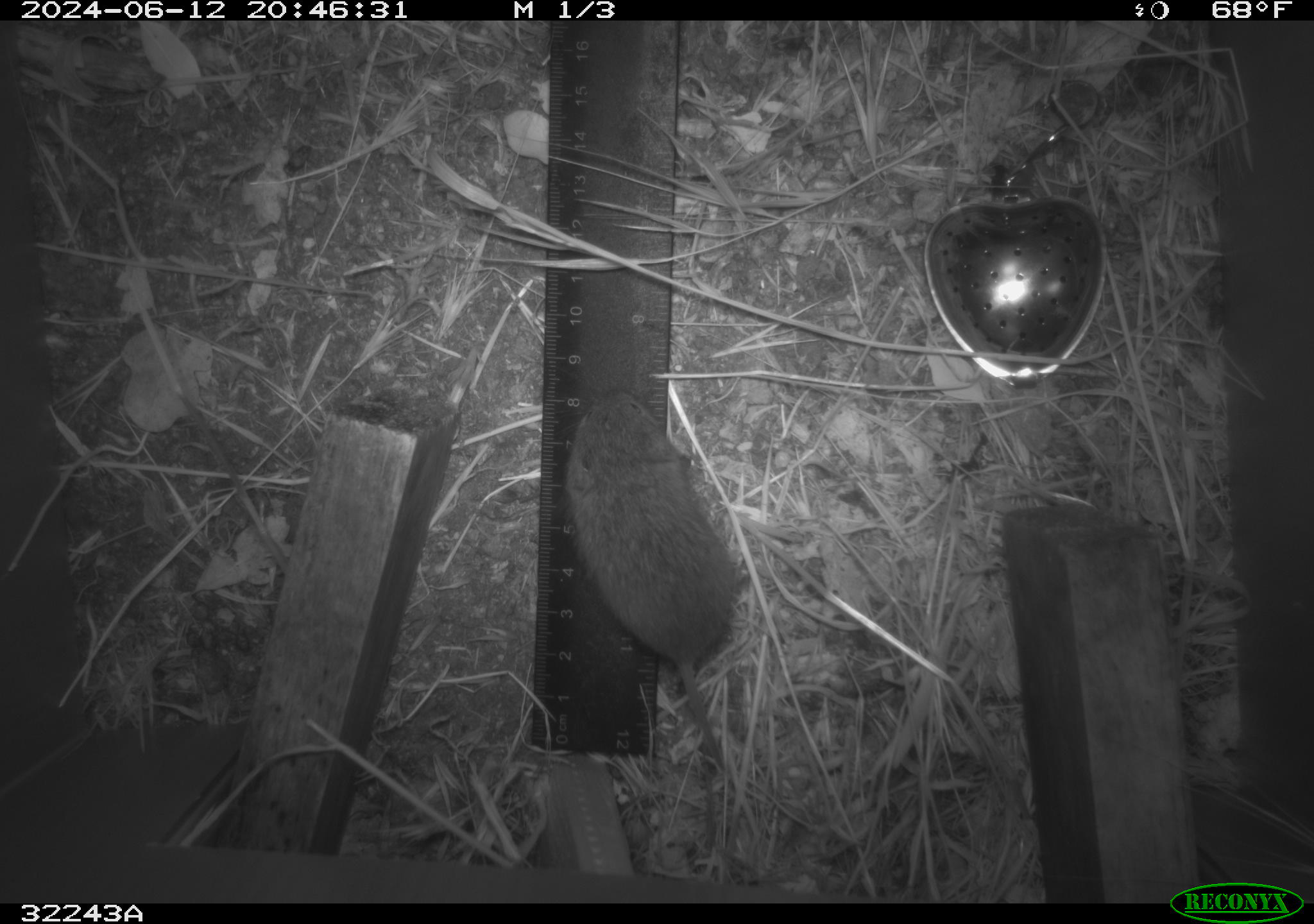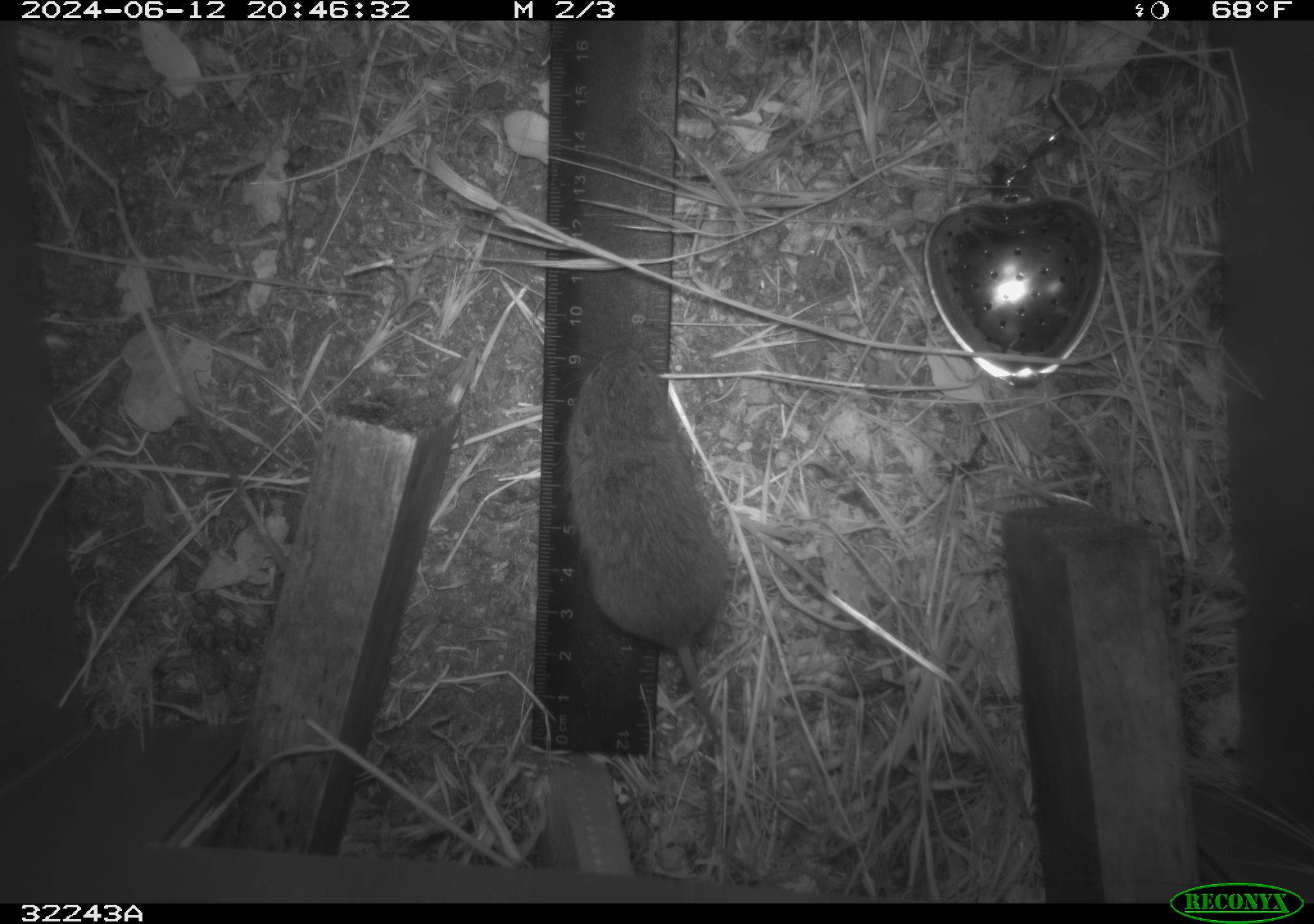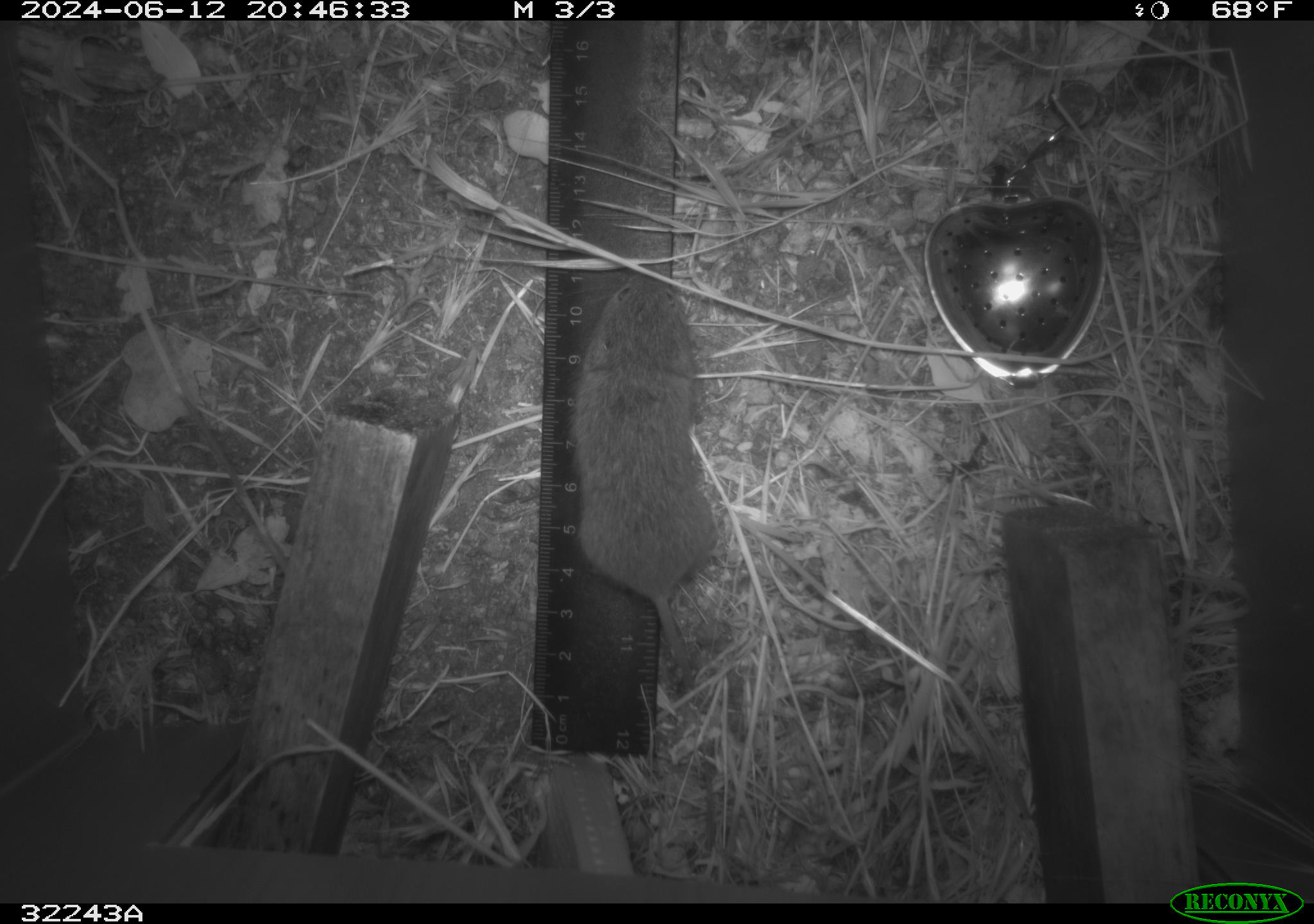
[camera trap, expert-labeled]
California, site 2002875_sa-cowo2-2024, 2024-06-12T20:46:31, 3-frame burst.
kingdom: Animalia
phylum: Chordata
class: Mammalia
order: Rodentia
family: Cricetidae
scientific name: Arvicolinae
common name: voles, lemmings, and muskrats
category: arvicolinae subfamily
Arvicolinae subfamily (voles, lemmings, and muskrats) (Arvicolinae).